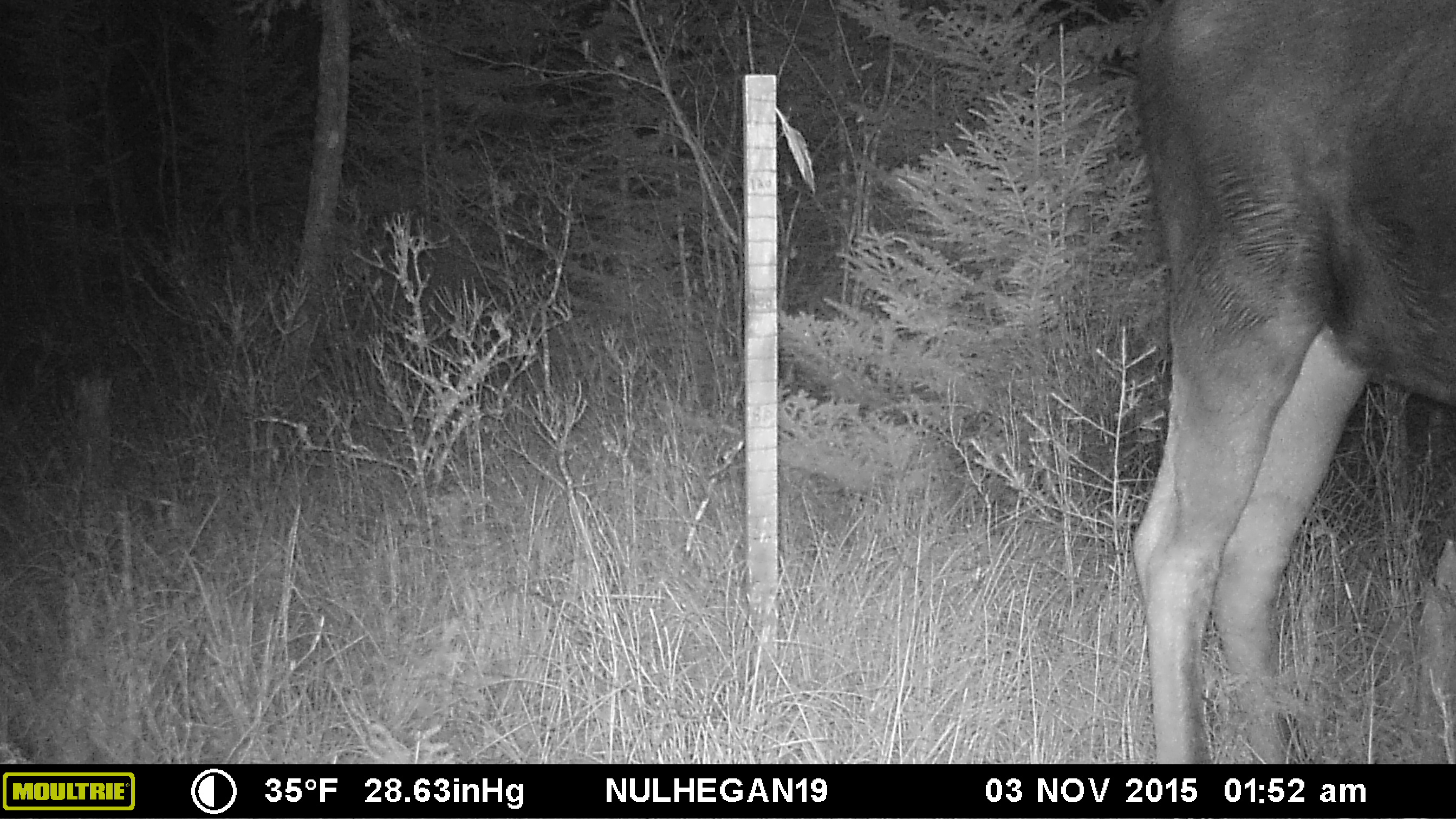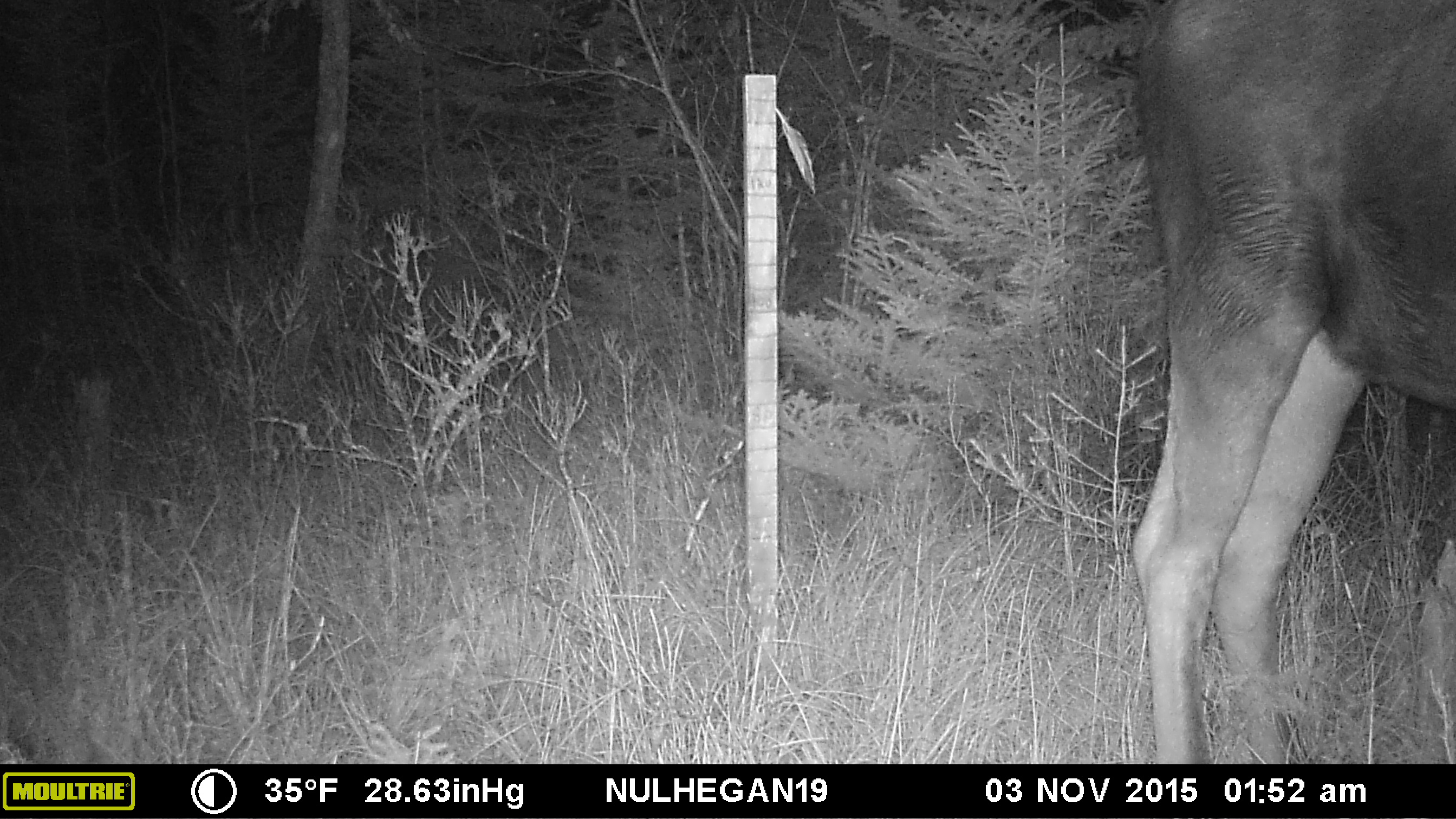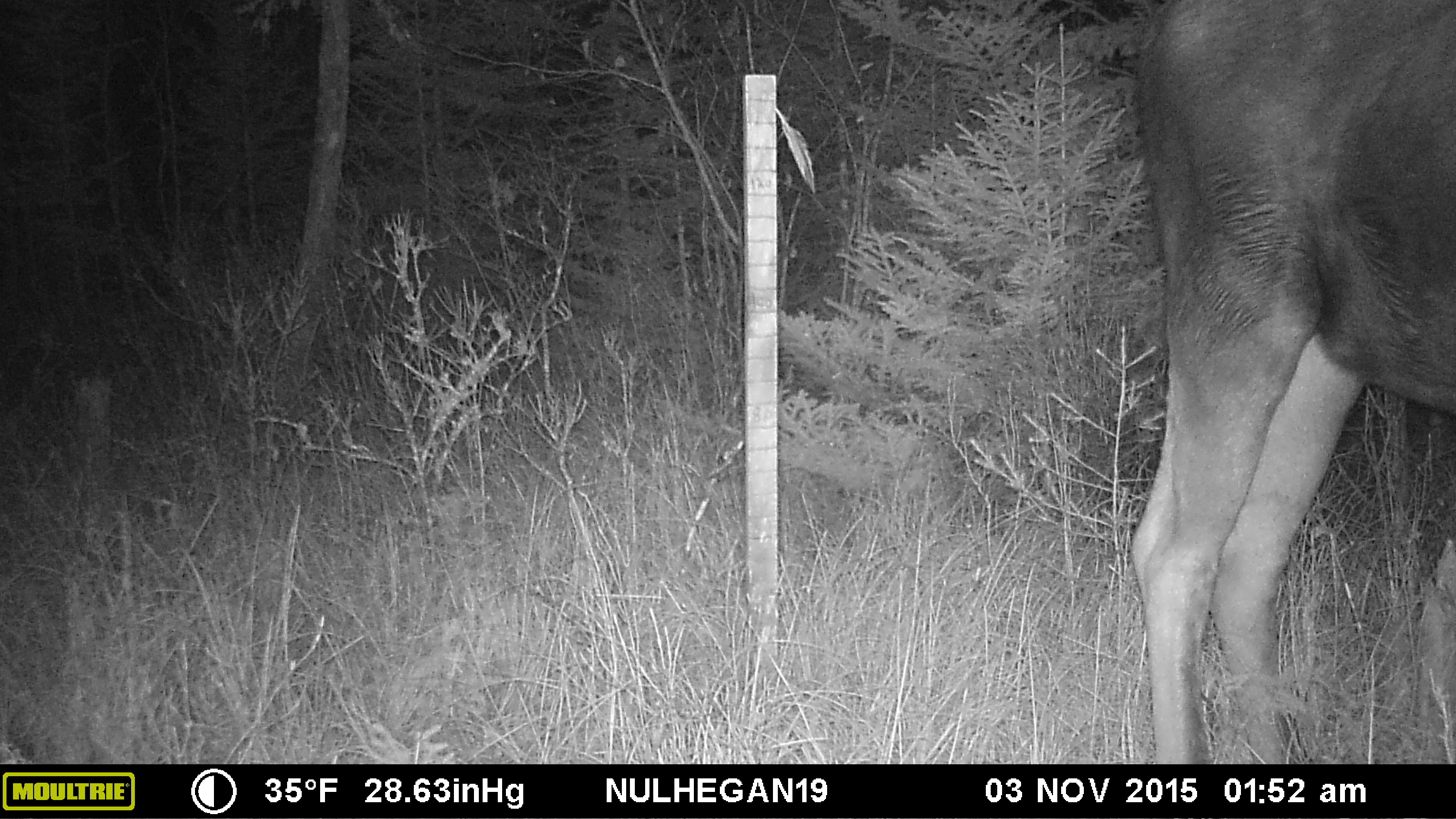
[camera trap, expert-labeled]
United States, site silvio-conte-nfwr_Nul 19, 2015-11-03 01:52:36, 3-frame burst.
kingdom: Animalia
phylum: Chordata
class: Mammalia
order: Artiodactyla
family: Cervidae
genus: Alces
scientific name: Alces alces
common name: moose